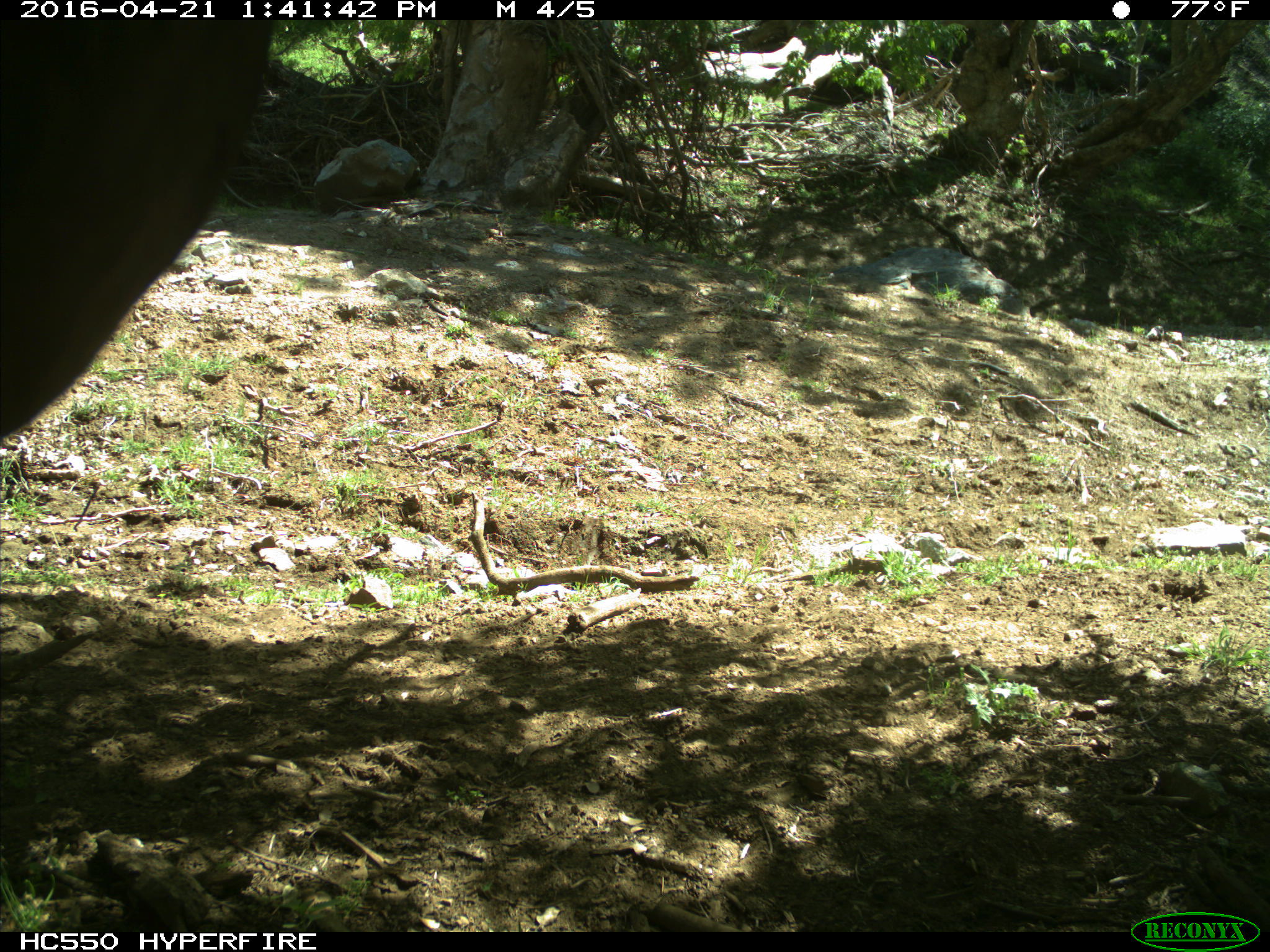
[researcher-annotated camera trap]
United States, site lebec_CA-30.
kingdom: Animalia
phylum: Chordata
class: Mammalia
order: Artiodactyla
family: Bovidae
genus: Bos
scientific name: Bos taurus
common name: domestic cow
Bos taurus (domestic cow).